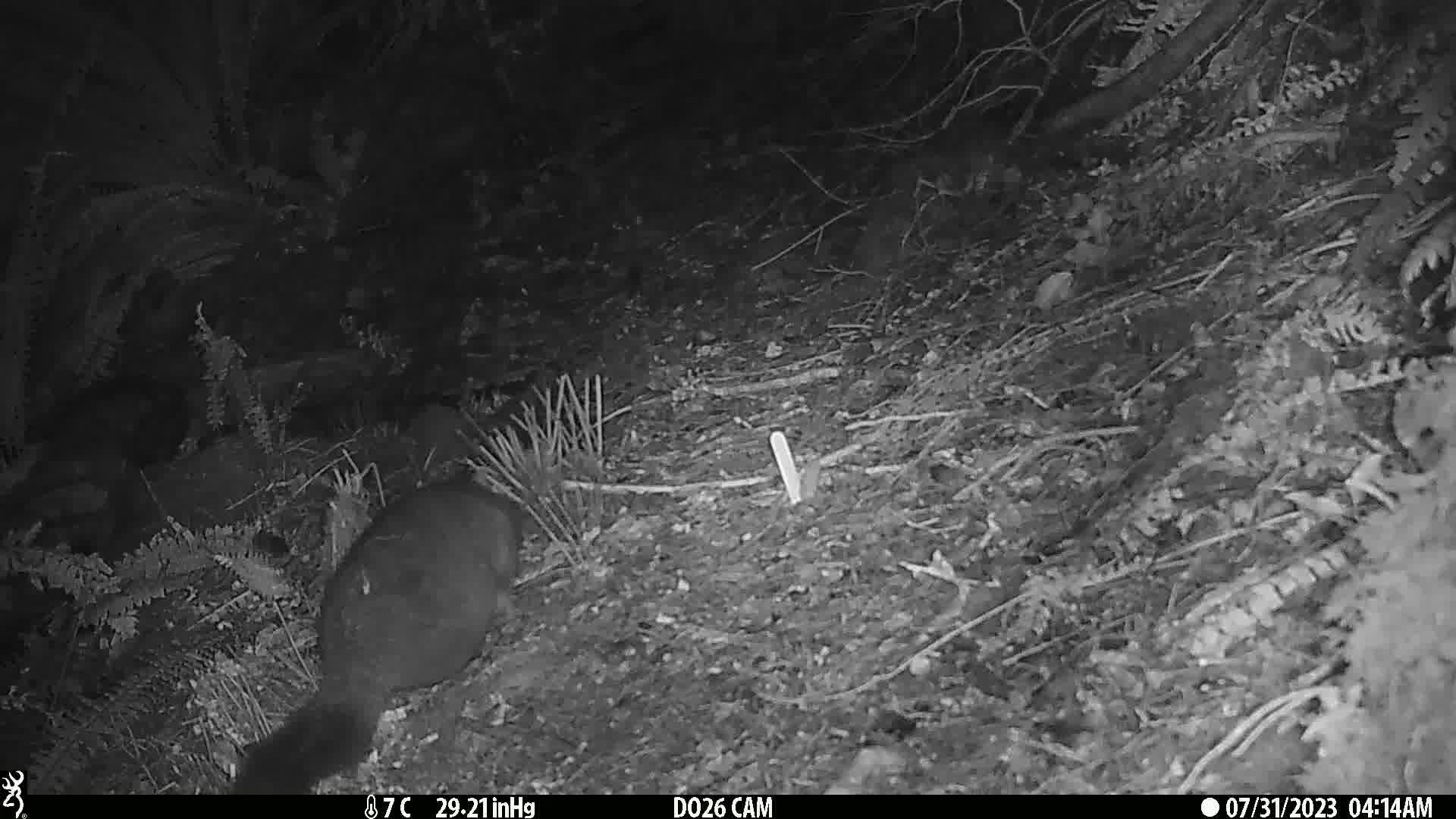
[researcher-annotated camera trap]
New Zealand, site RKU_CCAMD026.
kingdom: Animalia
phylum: Chordata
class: Mammalia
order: Diprotodontia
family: Phalangeridae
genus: Trichosurus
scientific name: Trichosurus vulpecula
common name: common brushtail possum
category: possum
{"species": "possum (common brushtail possum) (Trichosurus vulpecula)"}